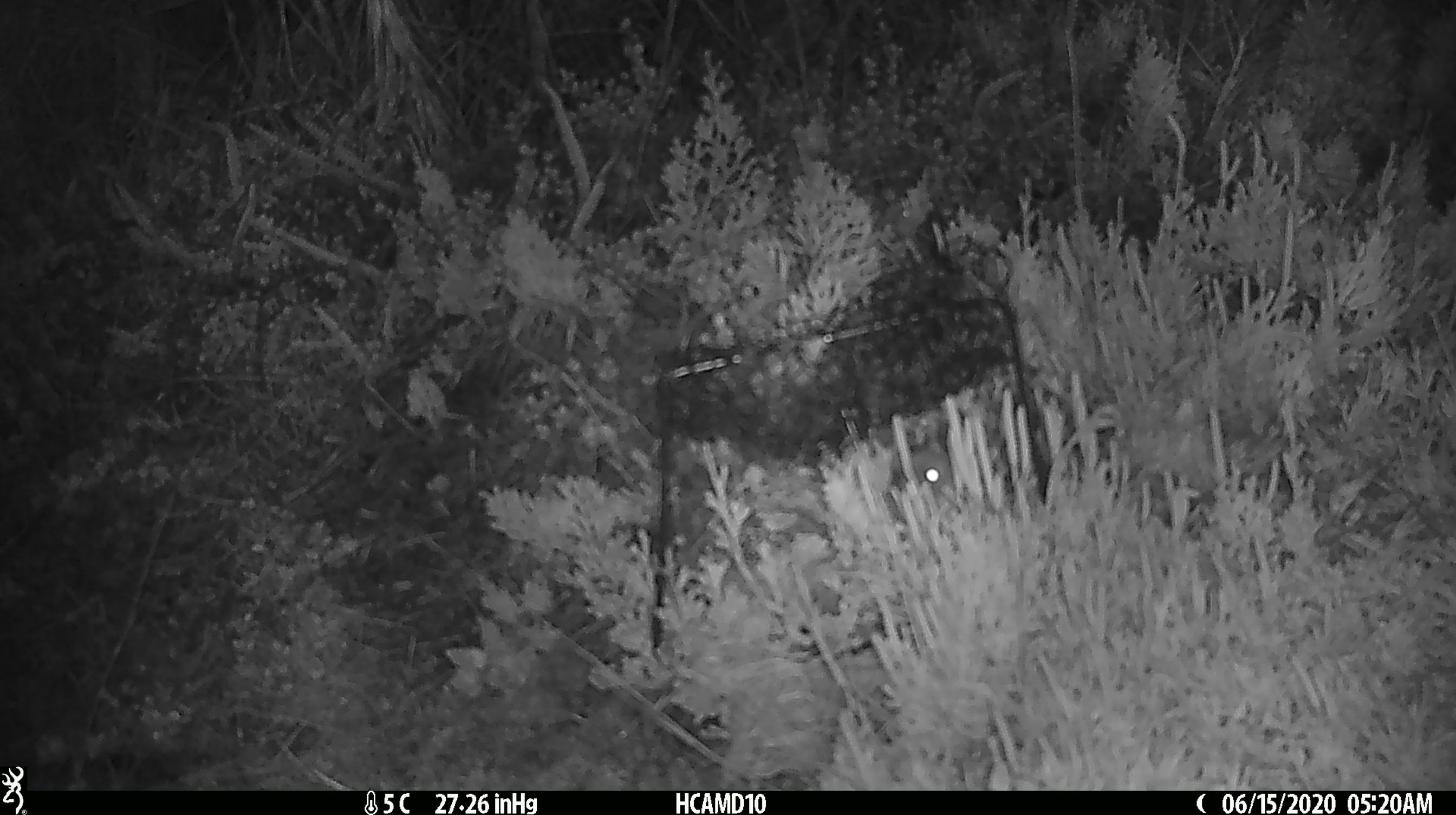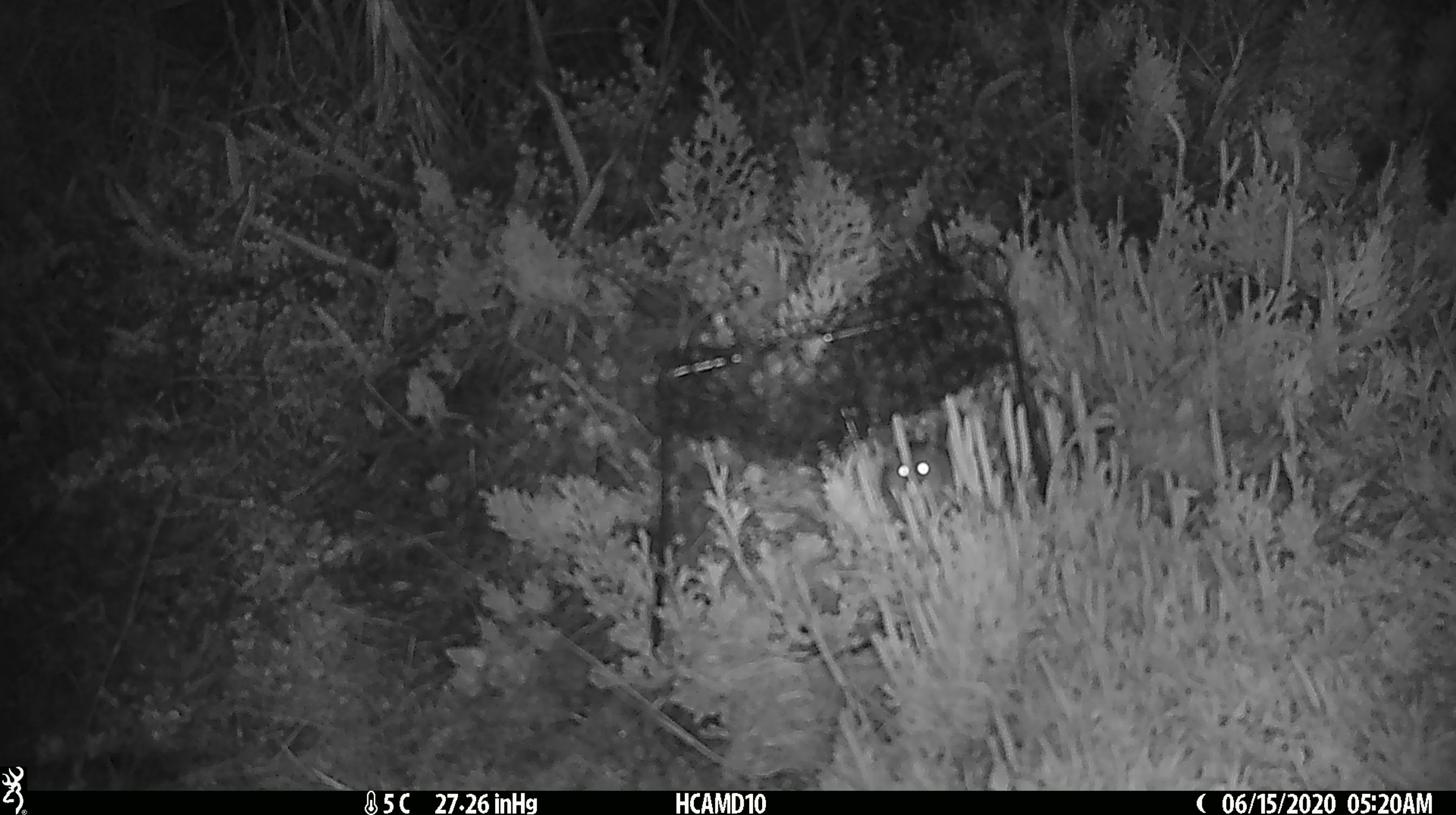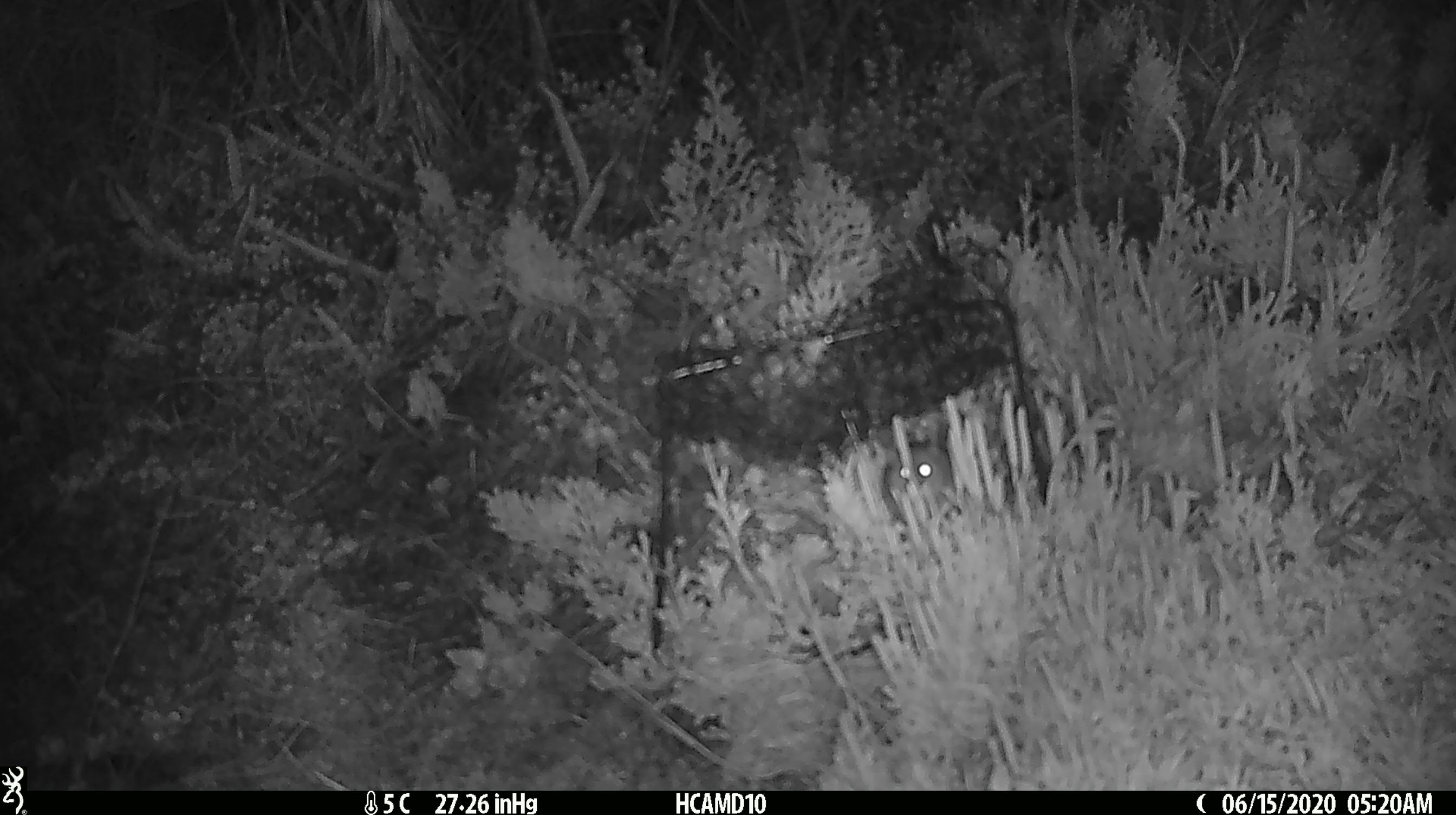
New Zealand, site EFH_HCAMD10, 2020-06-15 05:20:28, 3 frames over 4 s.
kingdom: Animalia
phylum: Chordata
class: Mammalia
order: Rodentia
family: Muridae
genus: Mus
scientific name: Mus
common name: mouse